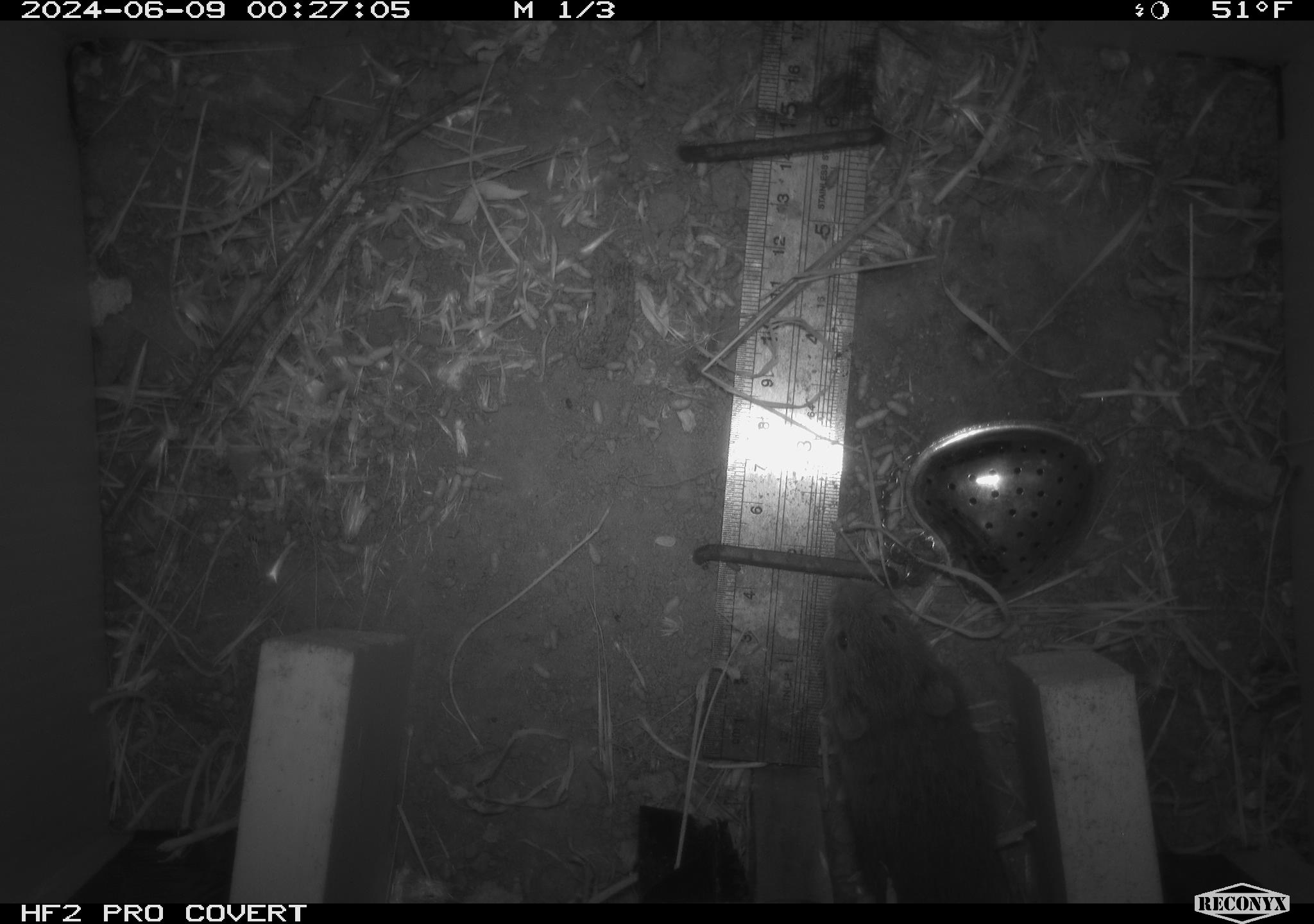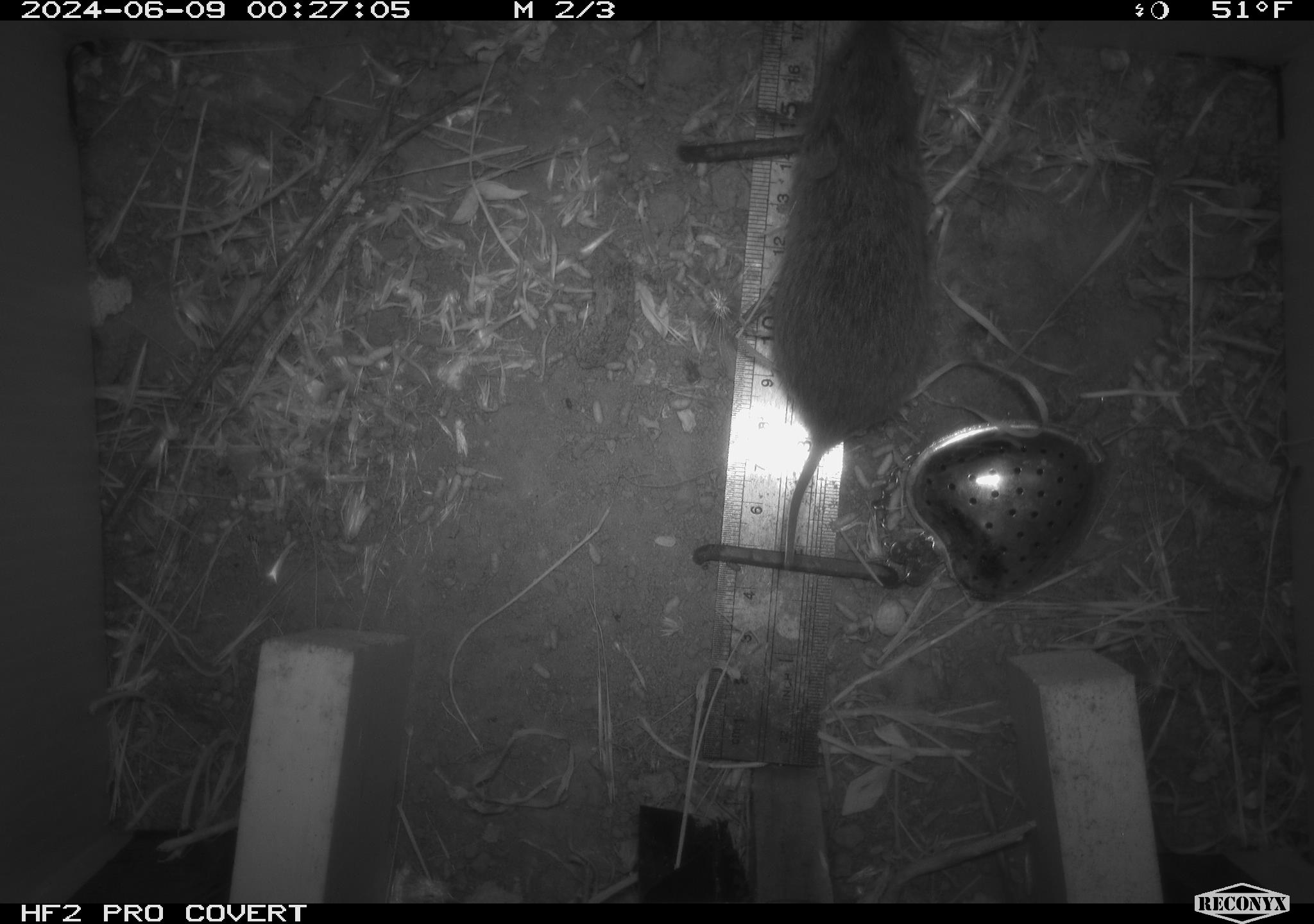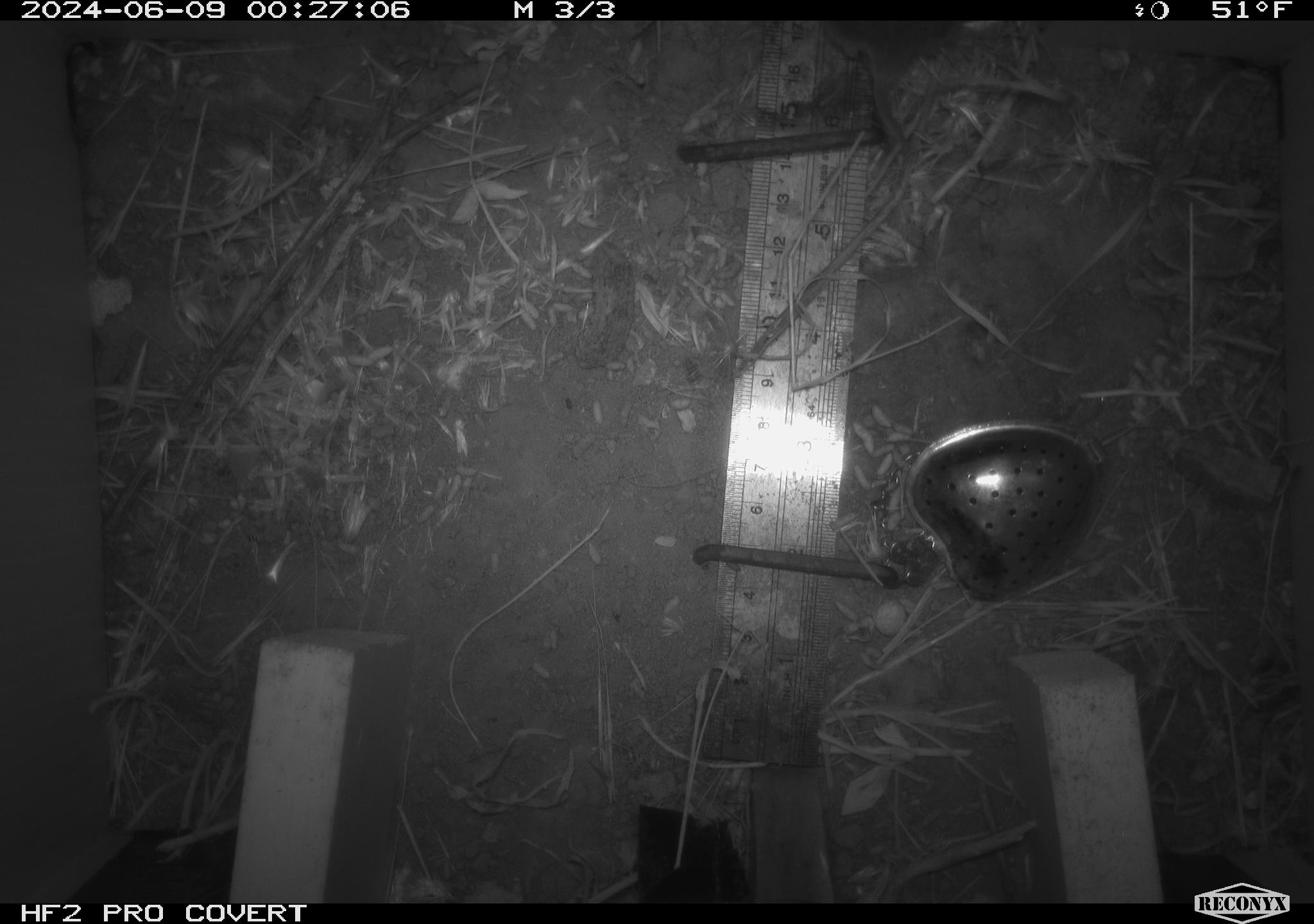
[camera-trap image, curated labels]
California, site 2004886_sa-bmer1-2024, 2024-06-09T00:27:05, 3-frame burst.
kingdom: Animalia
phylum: Chordata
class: Mammalia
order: Rodentia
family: Cricetidae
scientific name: Arvicolinae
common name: voles, lemmings, and muskrats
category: arvicolinae subfamily